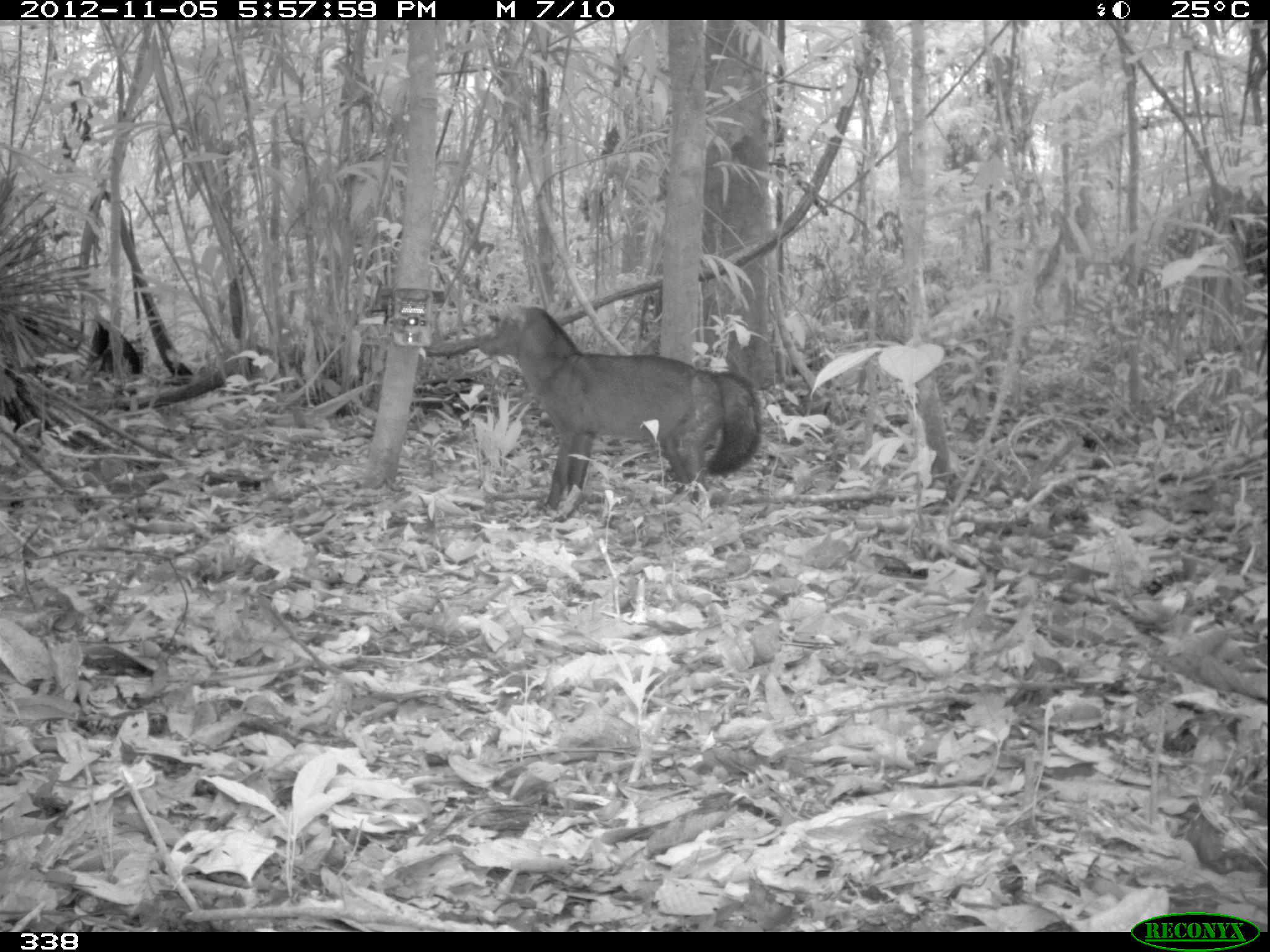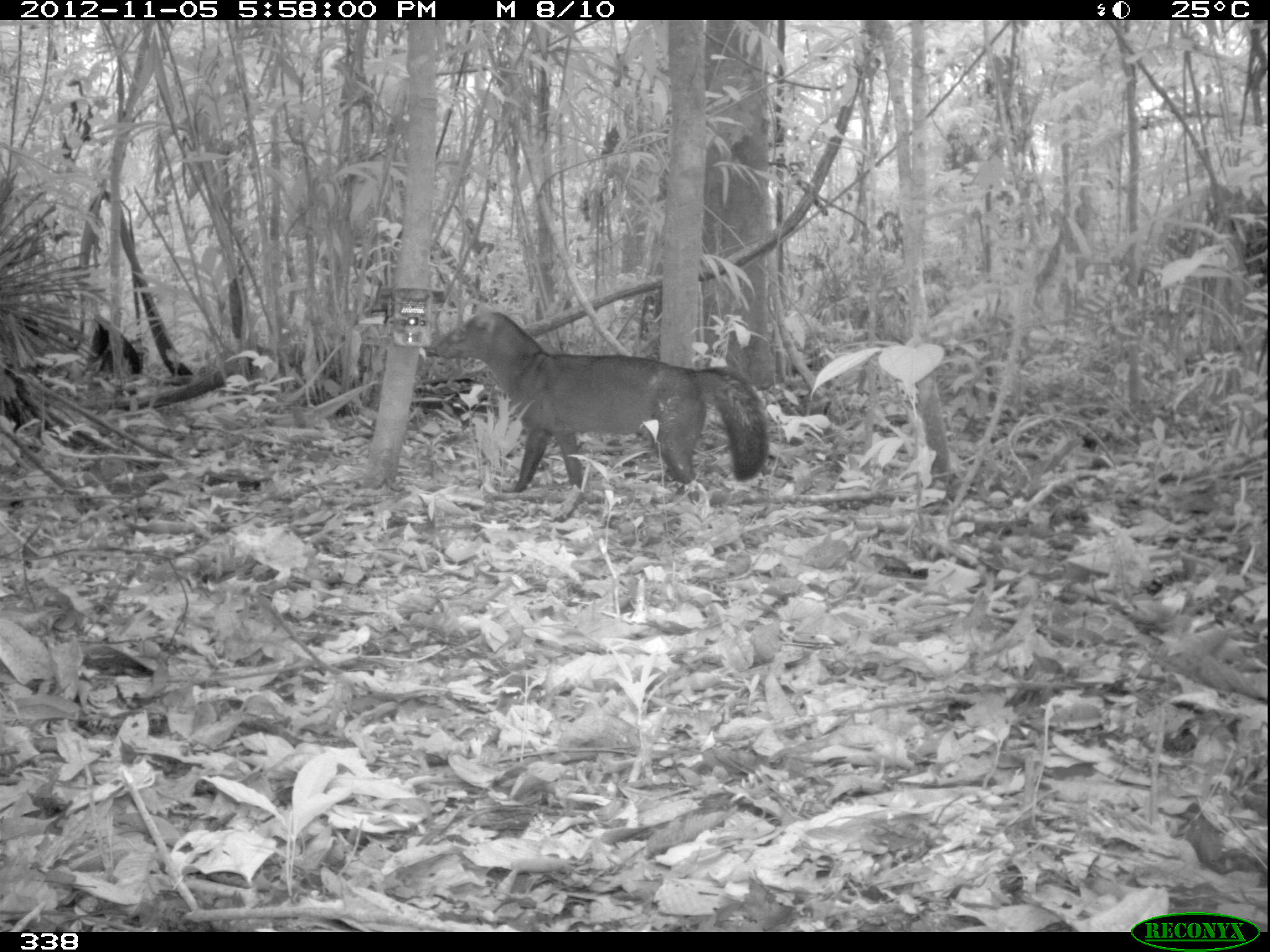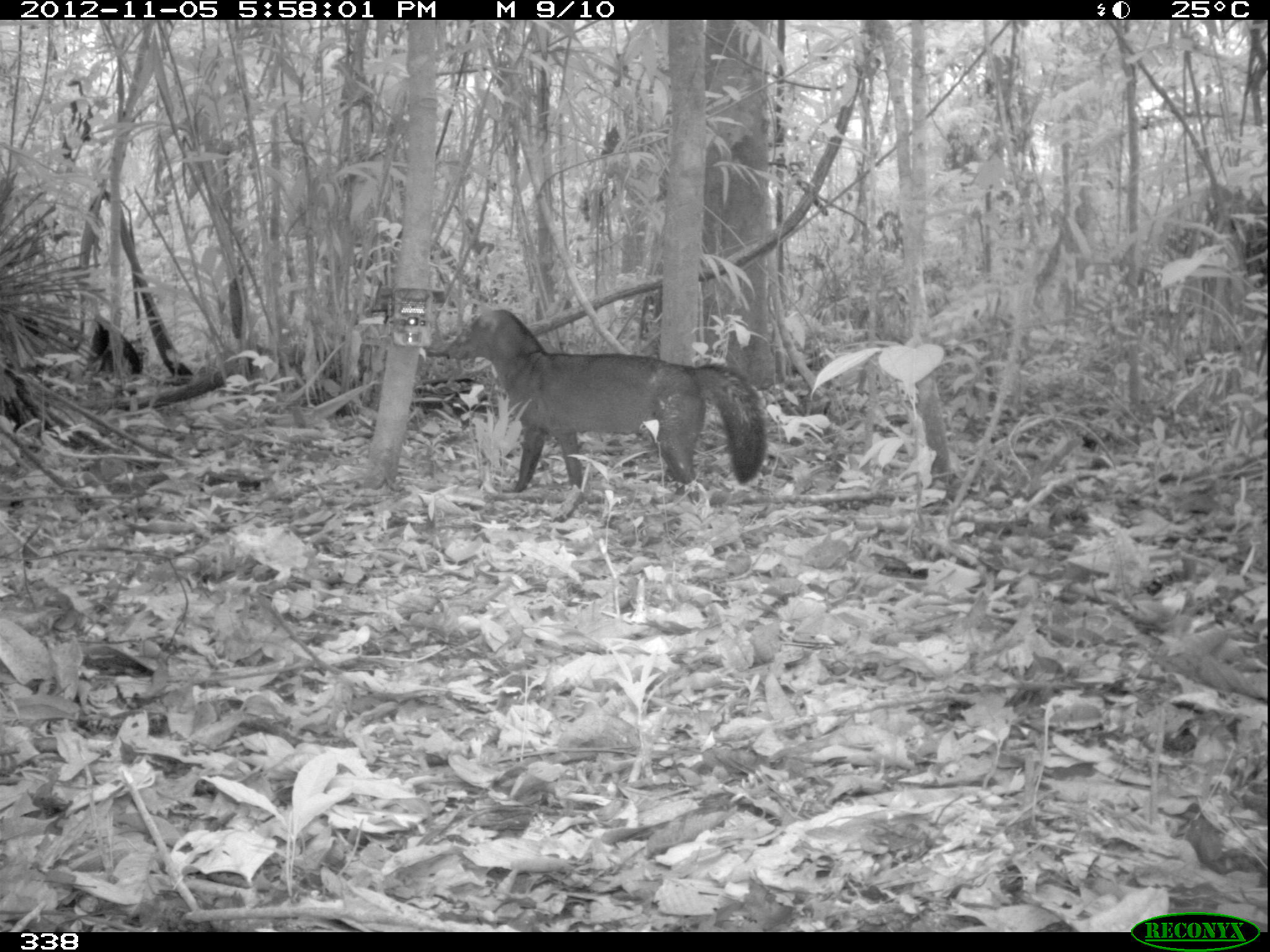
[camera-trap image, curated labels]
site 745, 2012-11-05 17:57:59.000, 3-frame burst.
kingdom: Animalia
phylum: Chordata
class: Mammalia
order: Carnivora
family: Canidae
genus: Atelocynus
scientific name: Atelocynus microtis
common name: short-eared dog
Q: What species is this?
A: Atelocynus microtis (short-eared dog).